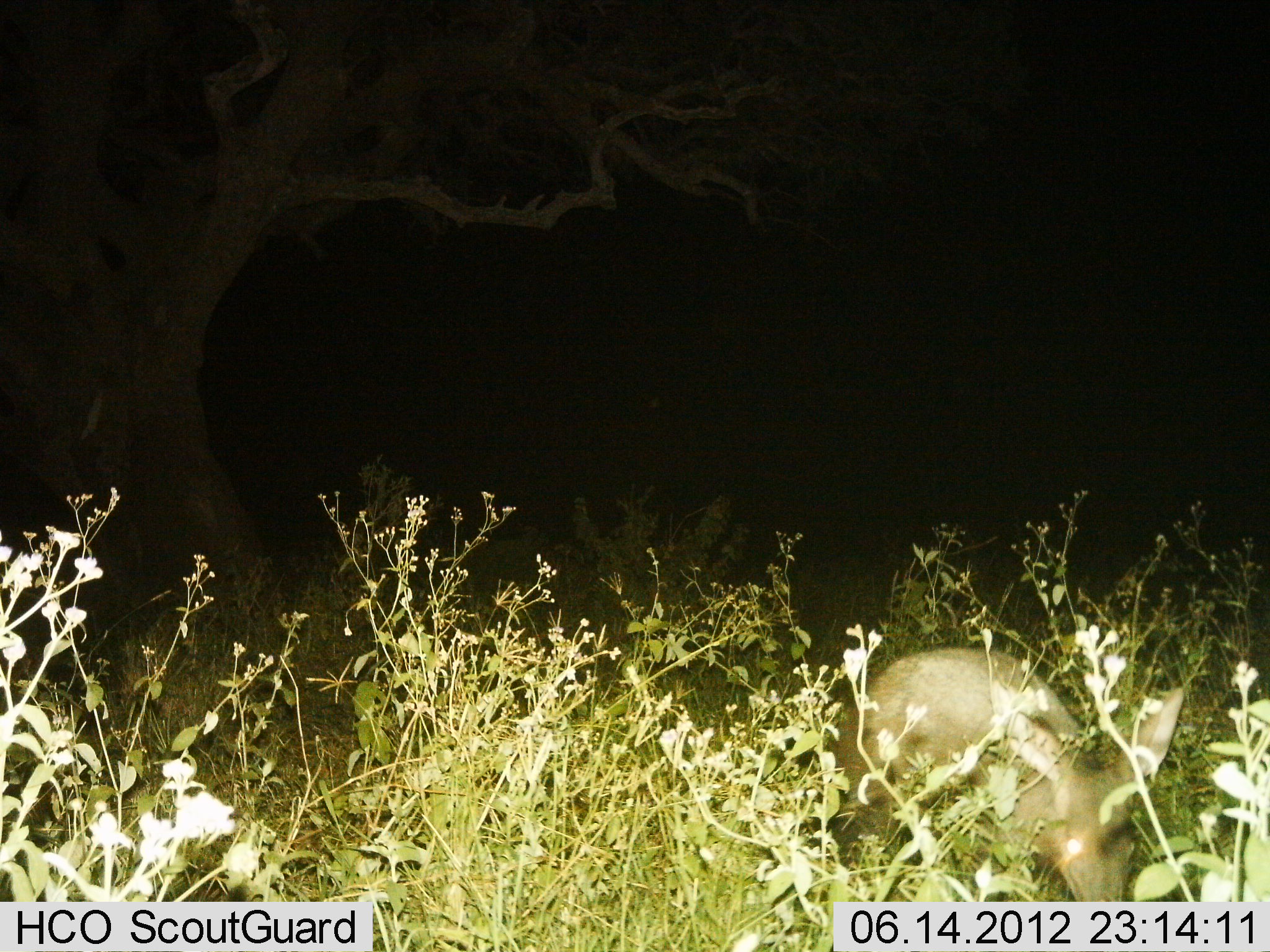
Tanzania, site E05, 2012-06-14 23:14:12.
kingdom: Animalia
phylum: Chordata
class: Mammalia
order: Tubulidentata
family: Orycteropodidae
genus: Orycteropus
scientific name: Orycteropus afer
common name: aardvark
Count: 1.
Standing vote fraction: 50%.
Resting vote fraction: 0%.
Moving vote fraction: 50%.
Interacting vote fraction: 0%.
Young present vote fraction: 0%.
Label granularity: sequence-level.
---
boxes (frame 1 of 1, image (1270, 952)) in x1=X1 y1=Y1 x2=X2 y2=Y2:
animal: x1=834 y1=644 x2=1185 y2=901